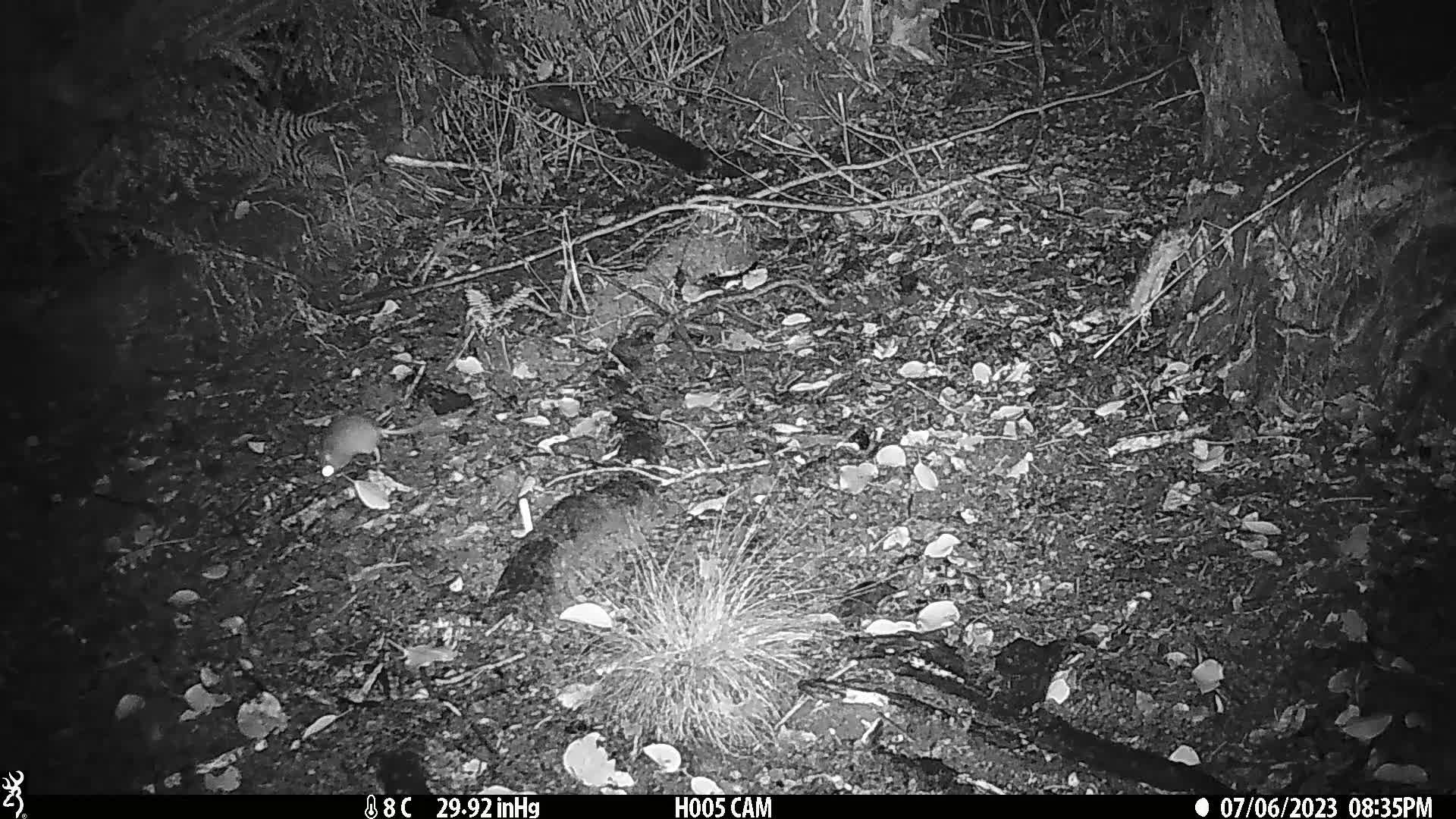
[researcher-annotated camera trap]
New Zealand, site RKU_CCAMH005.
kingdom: Animalia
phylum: Chordata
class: Mammalia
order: Rodentia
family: Muridae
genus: Rattus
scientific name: Rattus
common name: rat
Rat (Rattus).